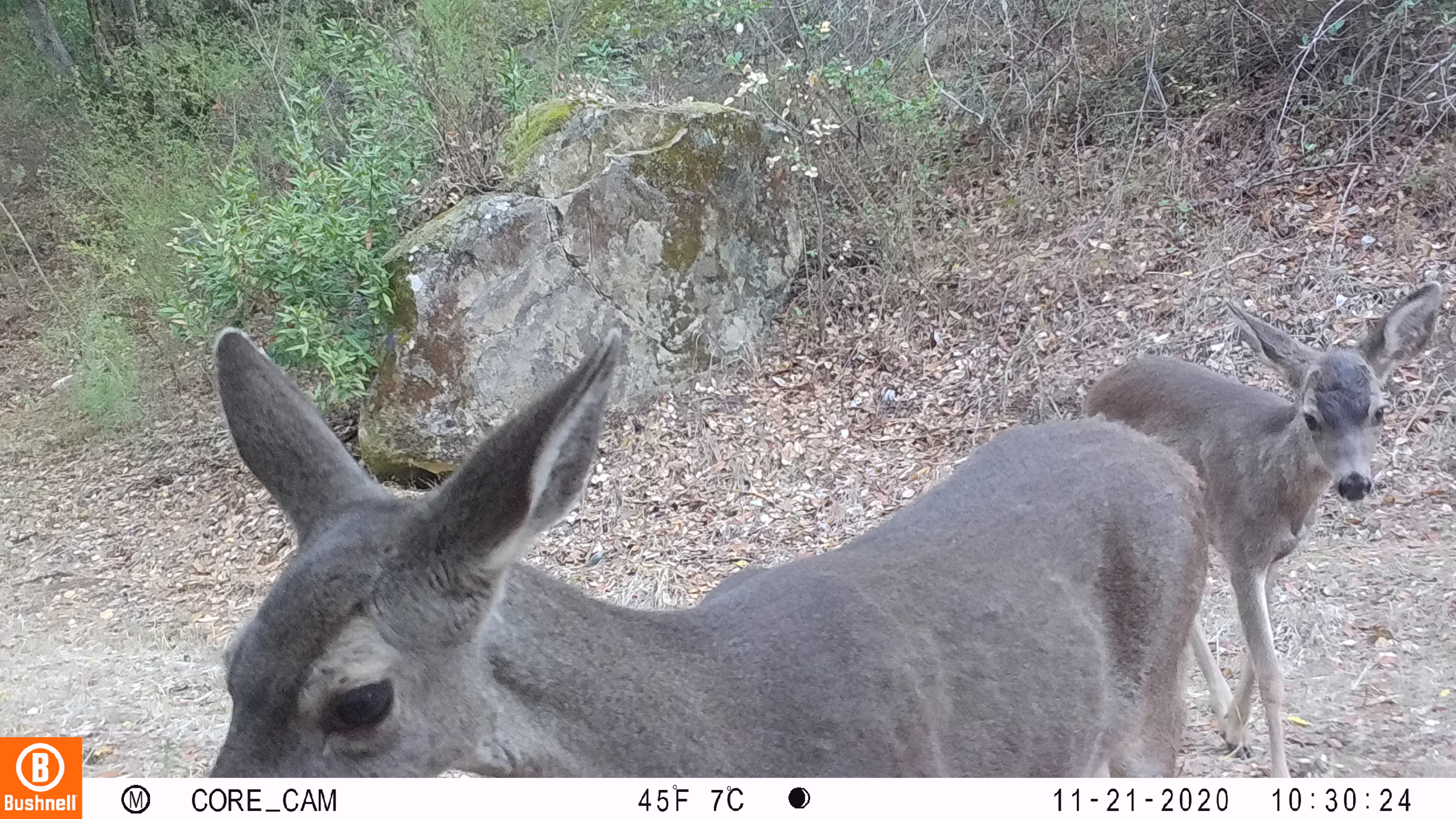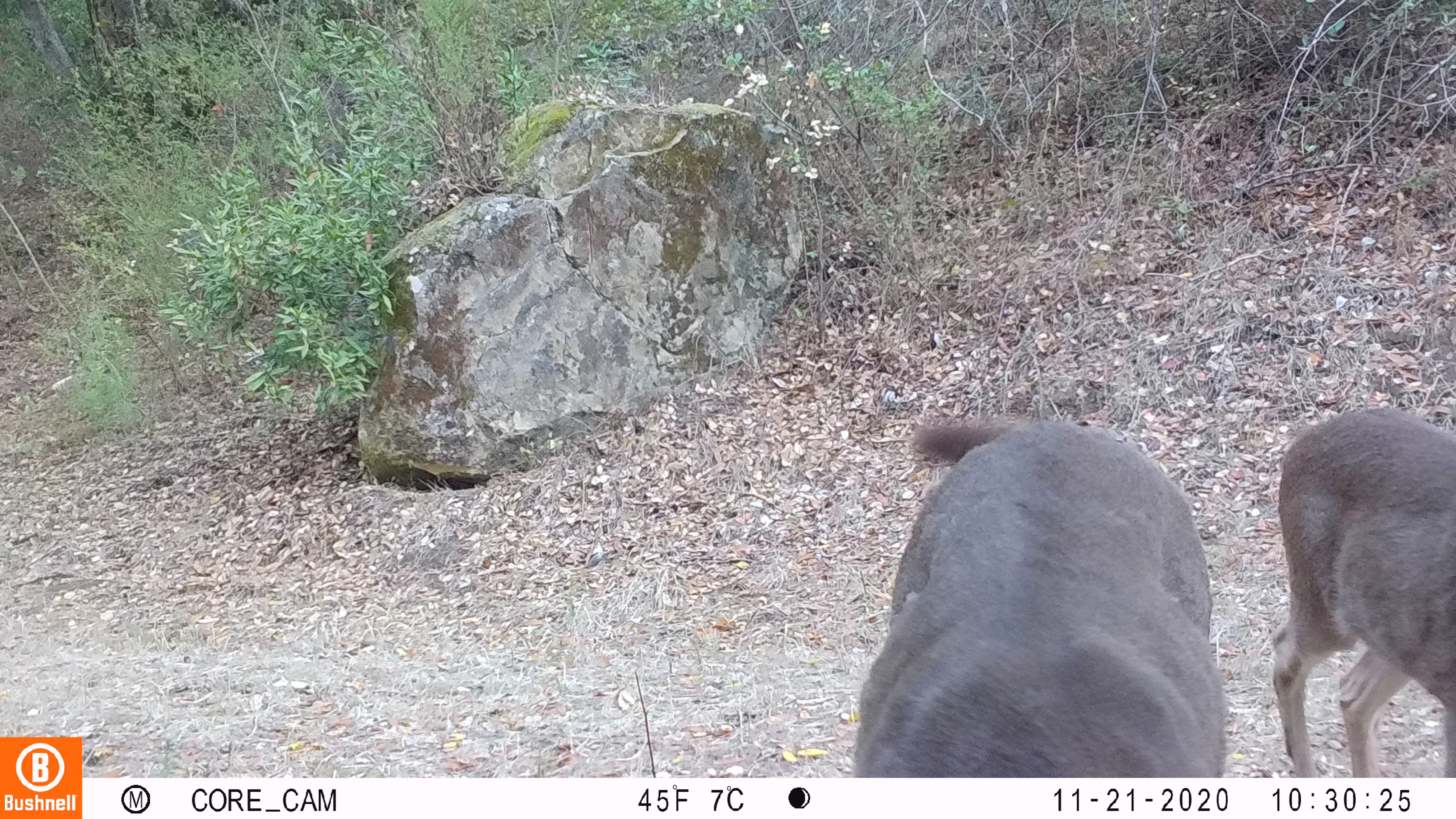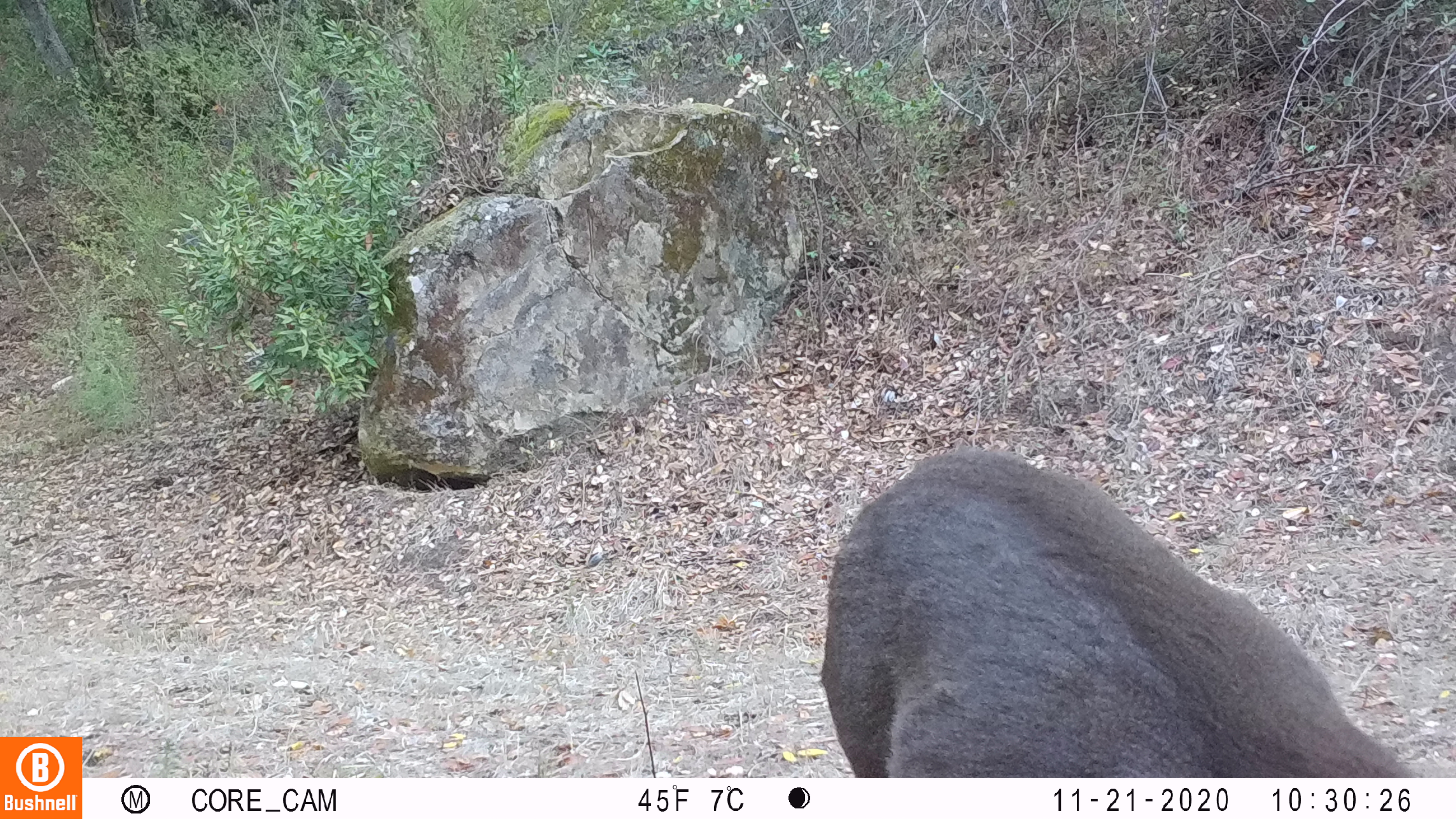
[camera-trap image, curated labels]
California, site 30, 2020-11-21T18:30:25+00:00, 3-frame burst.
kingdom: Animalia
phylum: Chordata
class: Mammalia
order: Artiodactyla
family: Cervidae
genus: Odocoileus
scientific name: Odocoileus hemionus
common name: mule deer